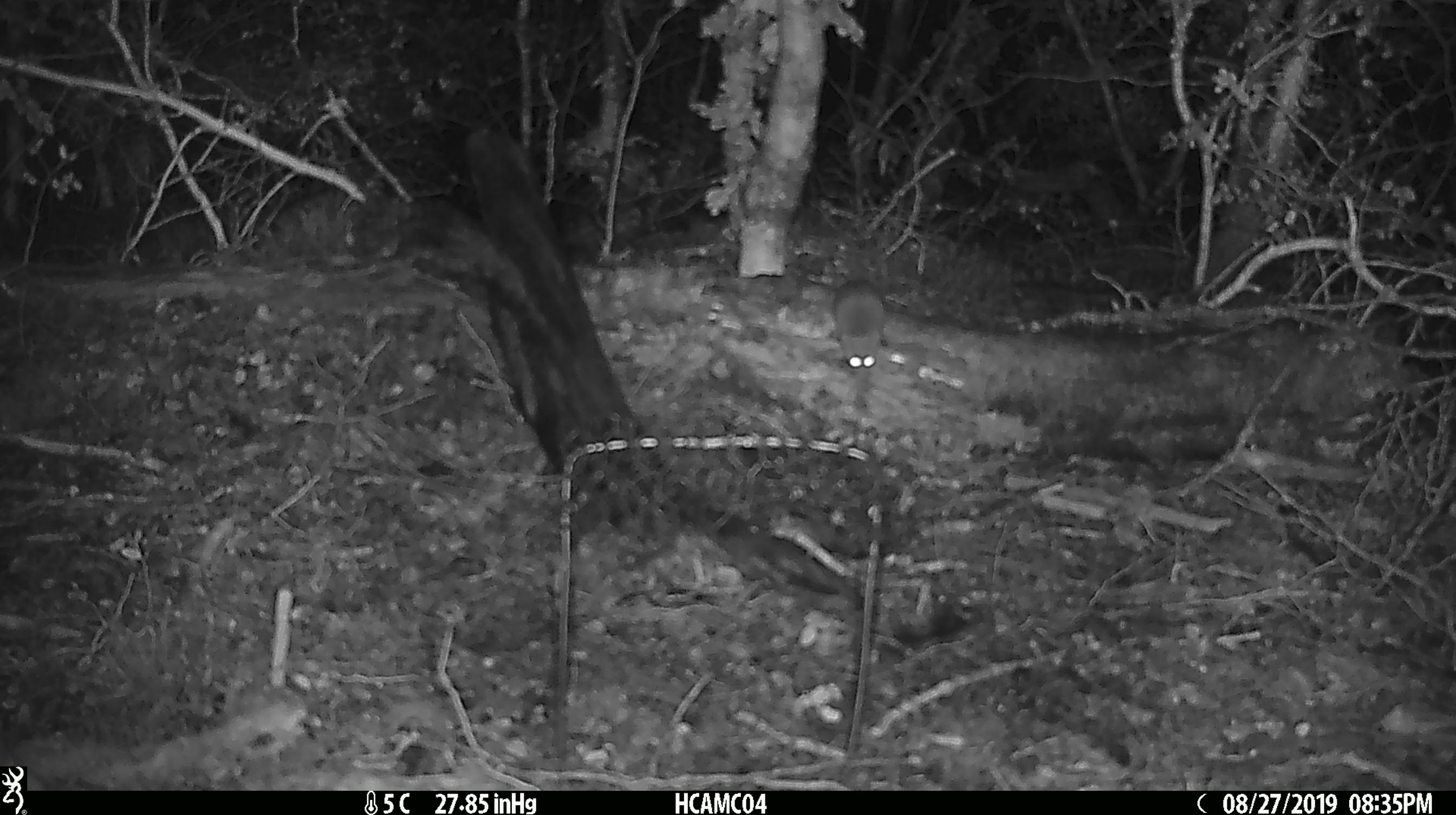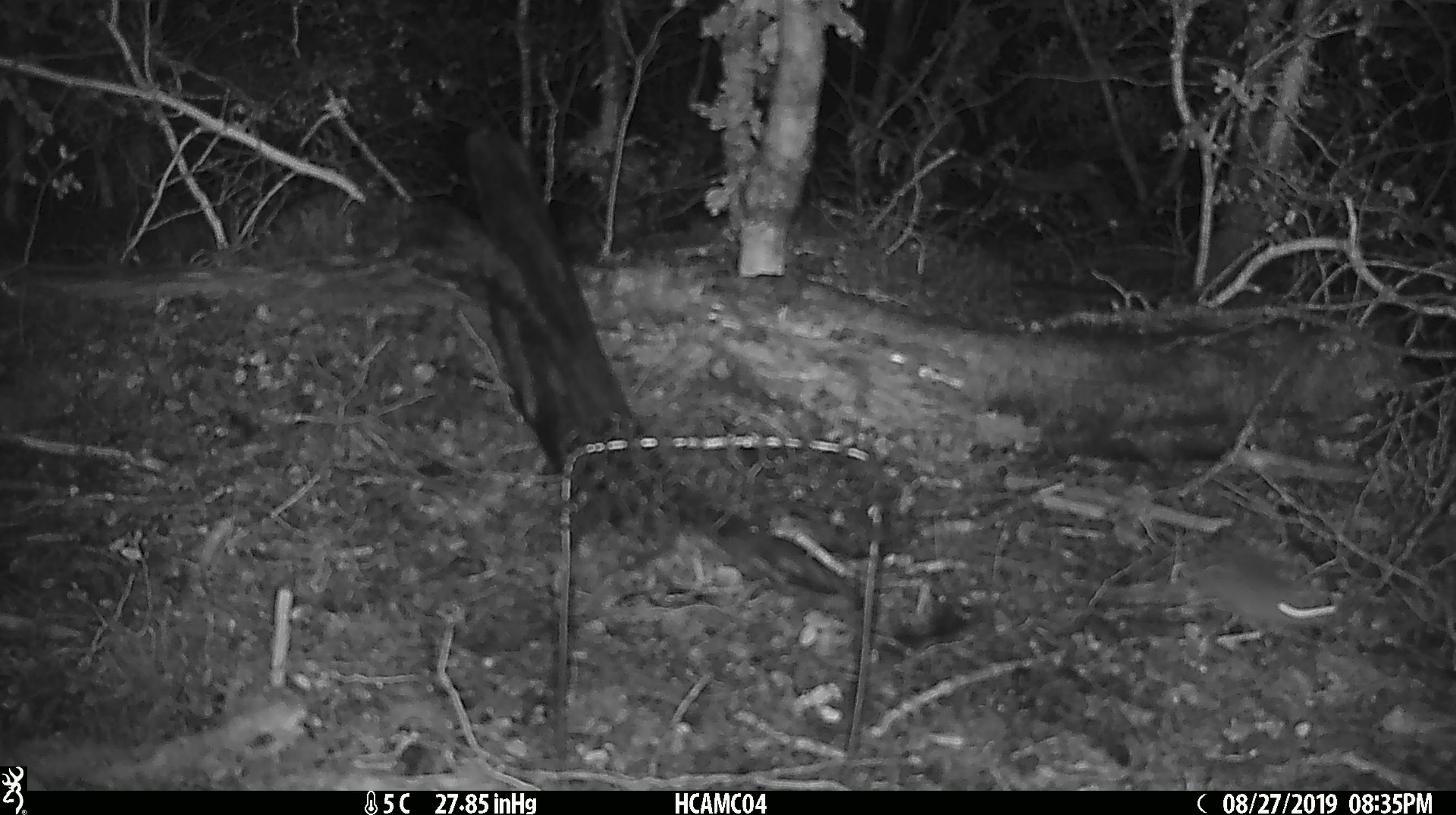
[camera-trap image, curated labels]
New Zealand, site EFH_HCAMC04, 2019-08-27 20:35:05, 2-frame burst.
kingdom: Animalia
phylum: Chordata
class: Mammalia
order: Rodentia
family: Muridae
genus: Mus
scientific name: Mus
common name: mouse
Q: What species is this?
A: Mouse (Mus).